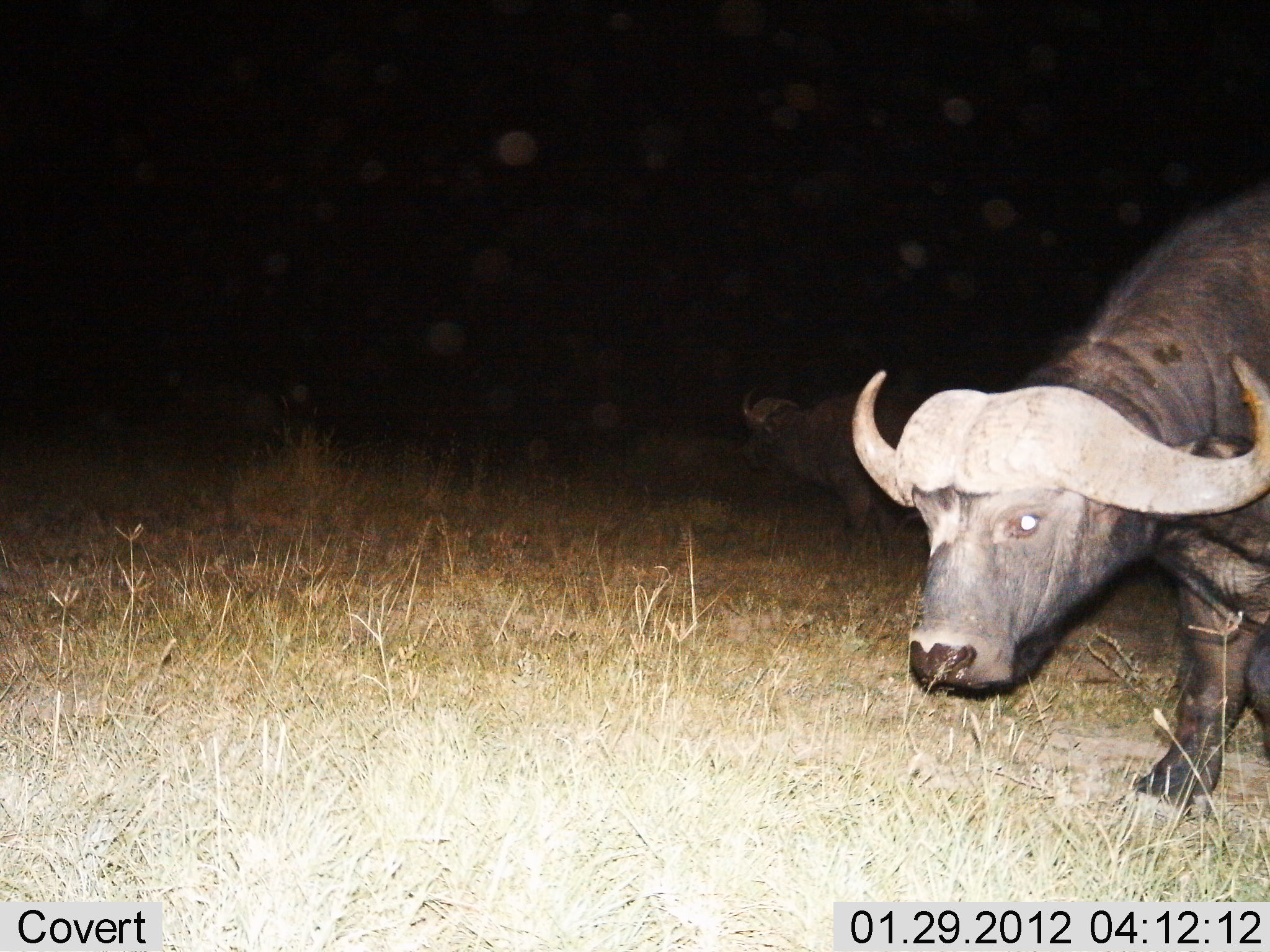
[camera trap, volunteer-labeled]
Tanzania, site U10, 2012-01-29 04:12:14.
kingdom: Animalia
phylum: Chordata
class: Mammalia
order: Artiodactyla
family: Bovidae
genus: Syncerus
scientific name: Syncerus caffer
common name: cape buffalo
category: buffalo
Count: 2.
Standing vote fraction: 44%.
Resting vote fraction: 0%.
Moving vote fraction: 61%.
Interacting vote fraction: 0%.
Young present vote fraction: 0%.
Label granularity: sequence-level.